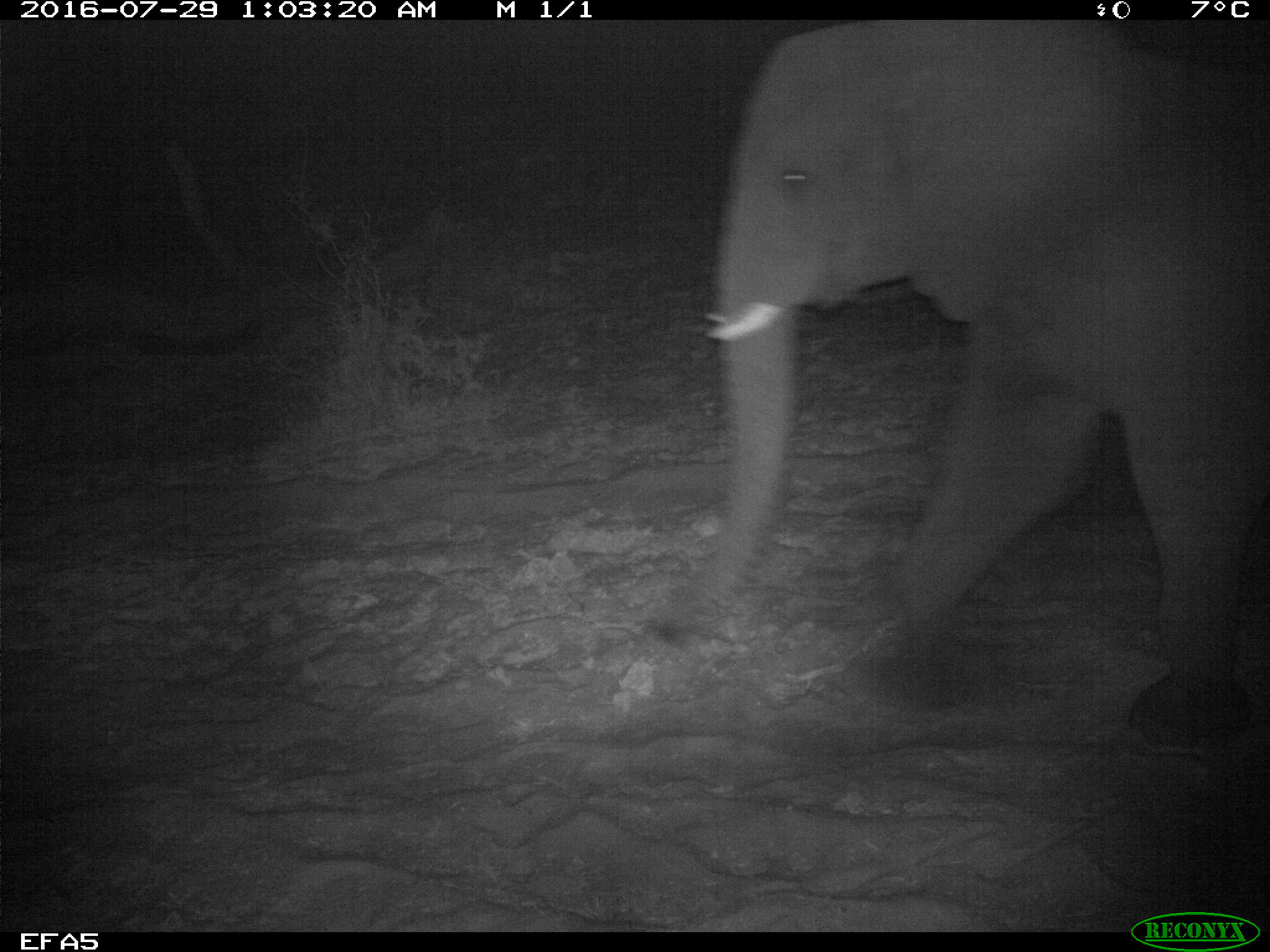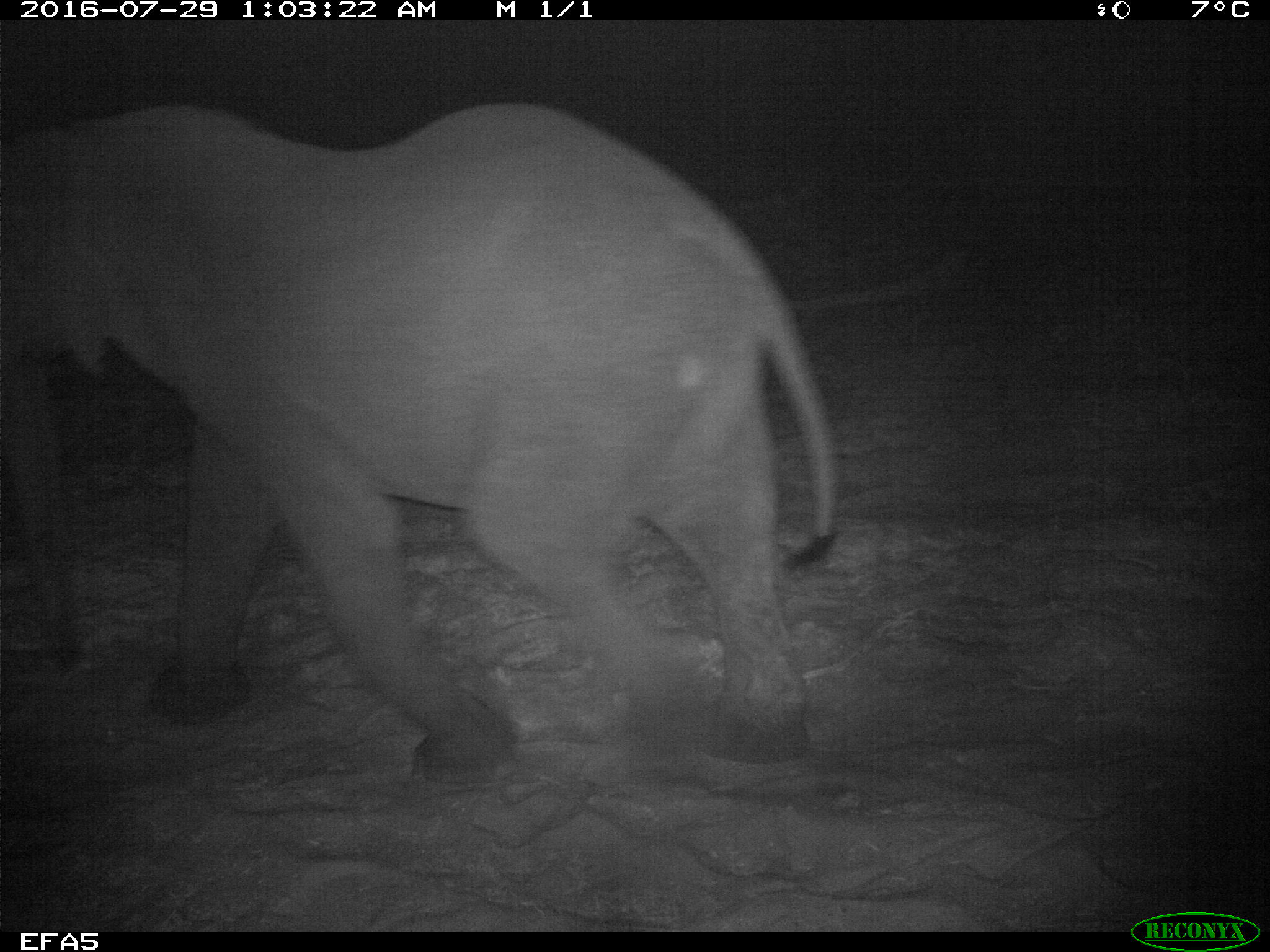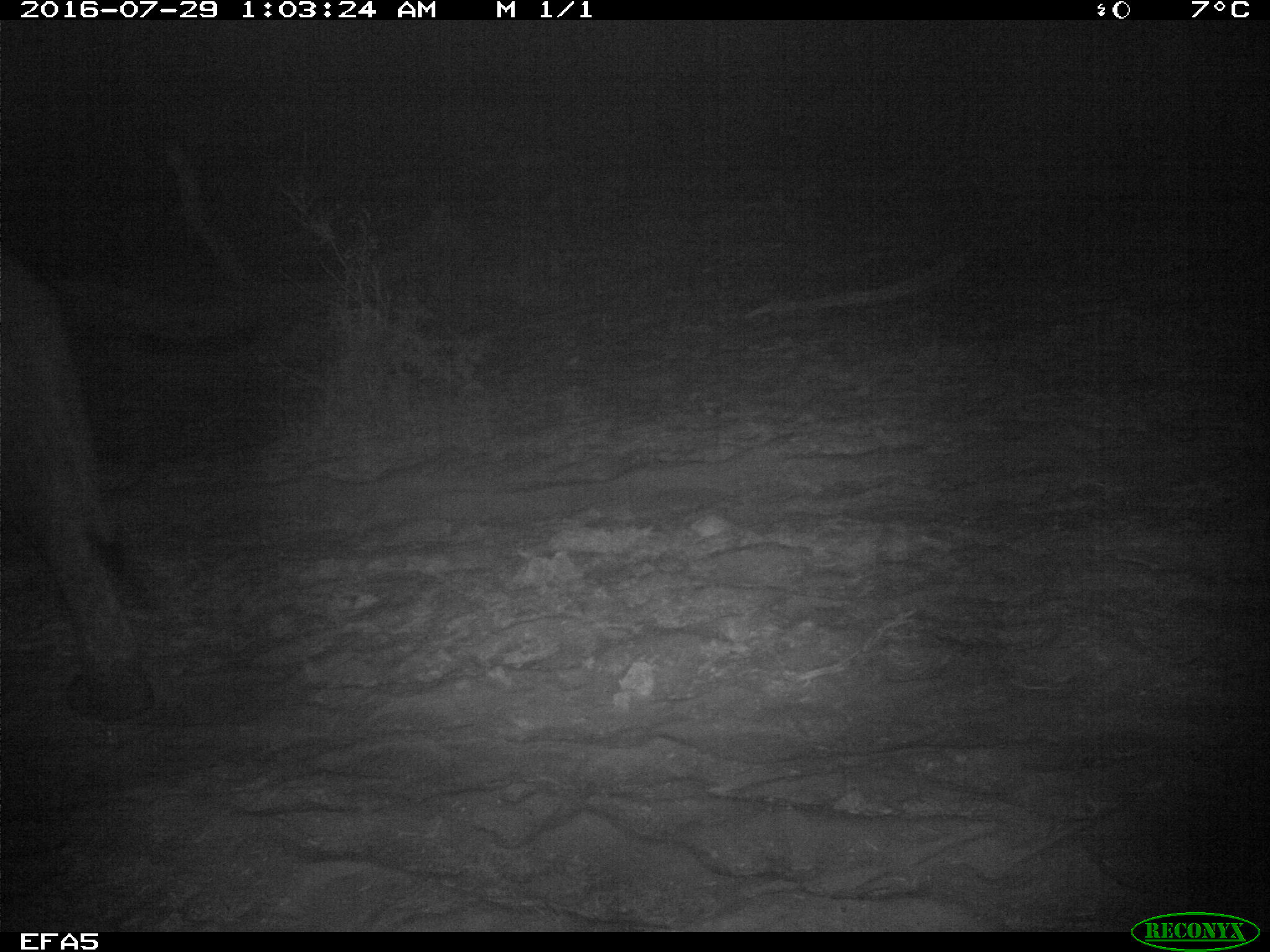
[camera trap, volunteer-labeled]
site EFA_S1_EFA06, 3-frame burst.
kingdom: Animalia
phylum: Chordata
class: Mammalia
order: Proboscidea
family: Elephantidae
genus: Loxodonta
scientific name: Loxodonta africana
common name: african bush elephant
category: elephant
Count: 1.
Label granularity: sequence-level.